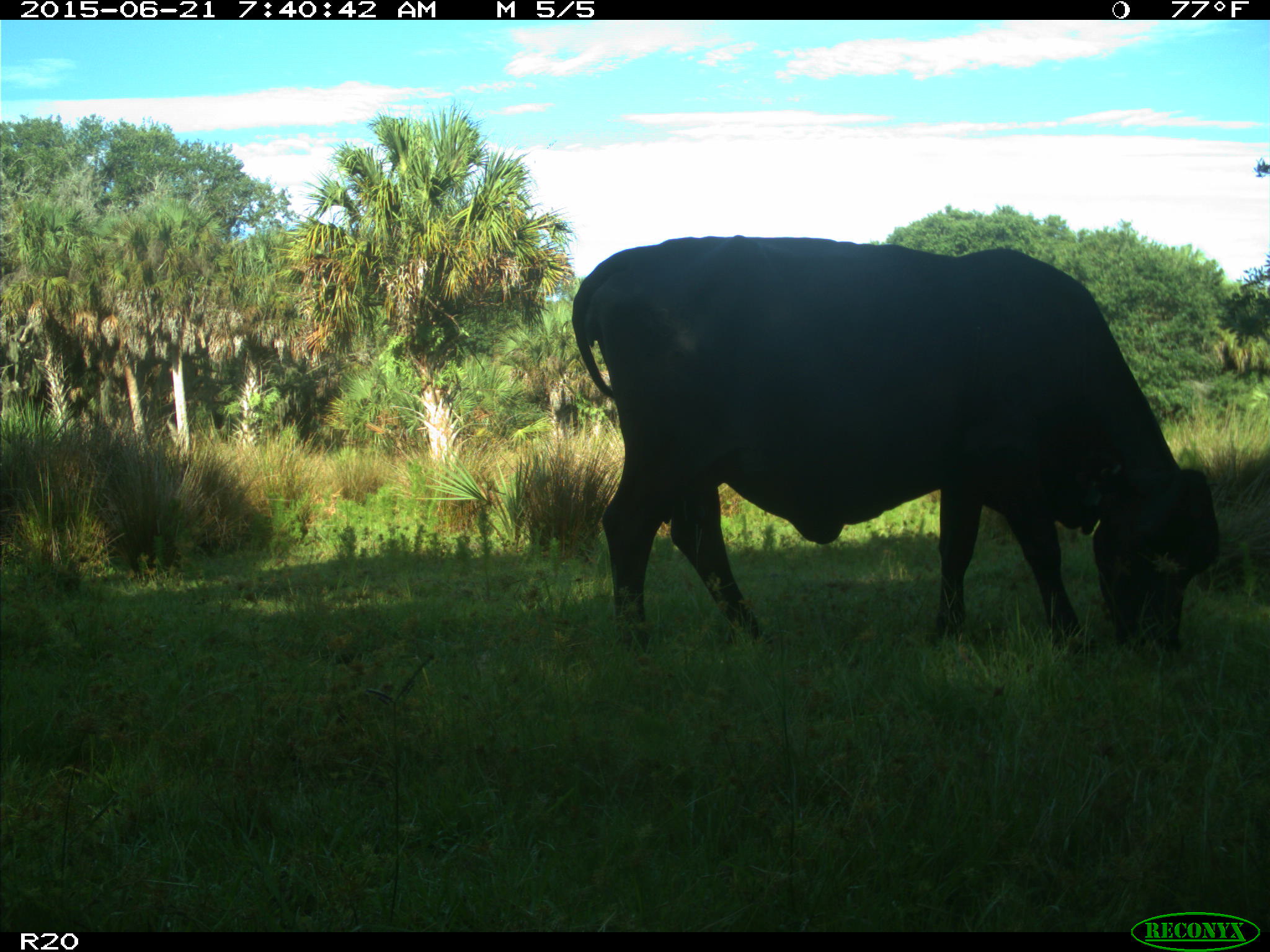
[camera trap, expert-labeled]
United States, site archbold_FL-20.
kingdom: Animalia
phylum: Chordata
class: Mammalia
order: Artiodactyla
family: Bovidae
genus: Bos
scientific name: Bos taurus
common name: domestic cow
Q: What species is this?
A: Bos taurus (domestic cow).